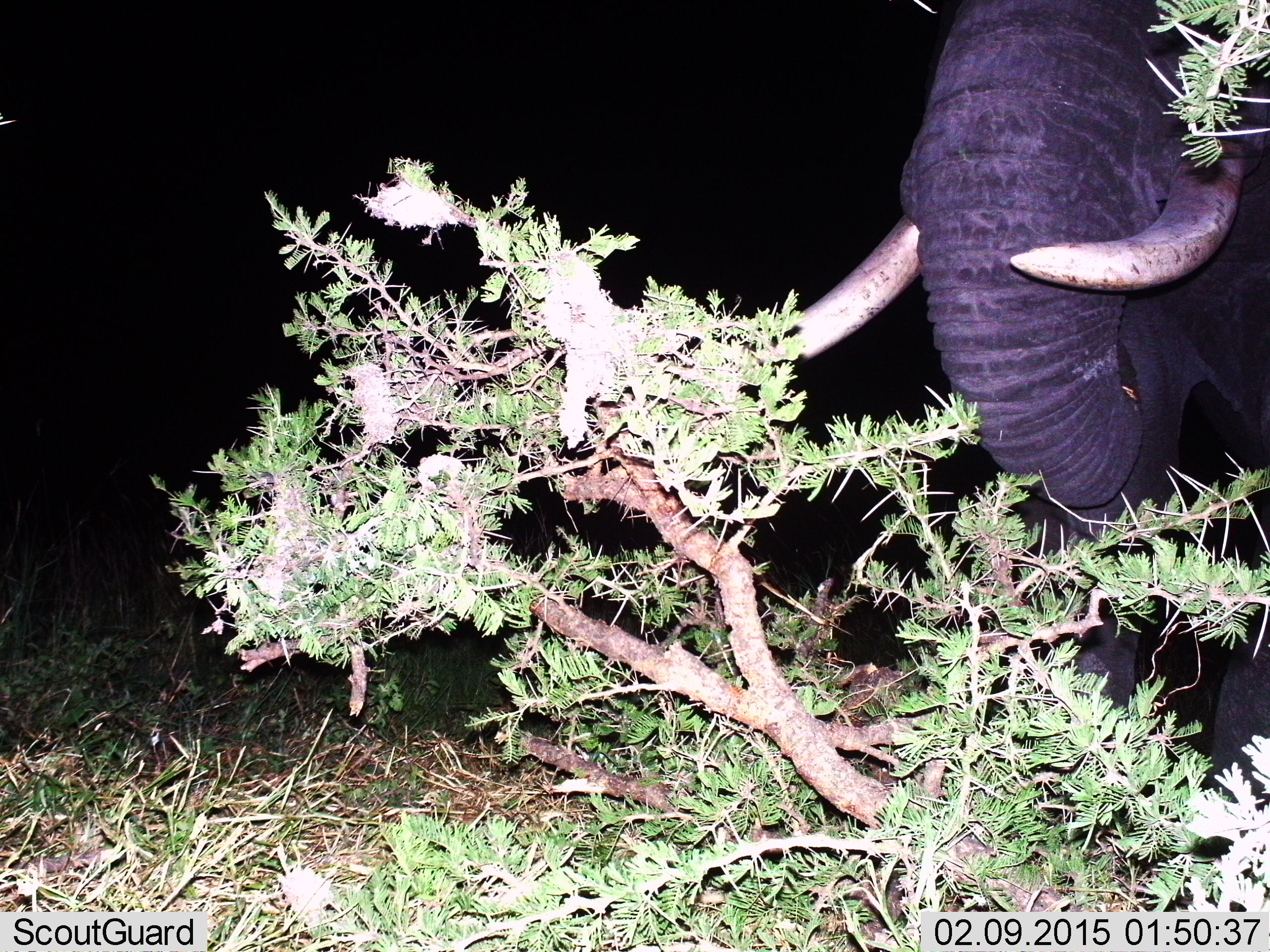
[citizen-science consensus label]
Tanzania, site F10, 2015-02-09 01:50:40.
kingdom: Animalia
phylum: Chordata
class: Mammalia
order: Proboscidea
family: Elephantidae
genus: Loxodonta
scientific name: Loxodonta africana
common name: african bush elephant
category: elephant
Elephant (african bush elephant) (Loxodonta africana), count 1. Behavior (volunteer vote fractions): standing 50%, resting 0%, moving 0%, interacting 0%. Young present (vote fraction): 0%. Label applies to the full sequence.